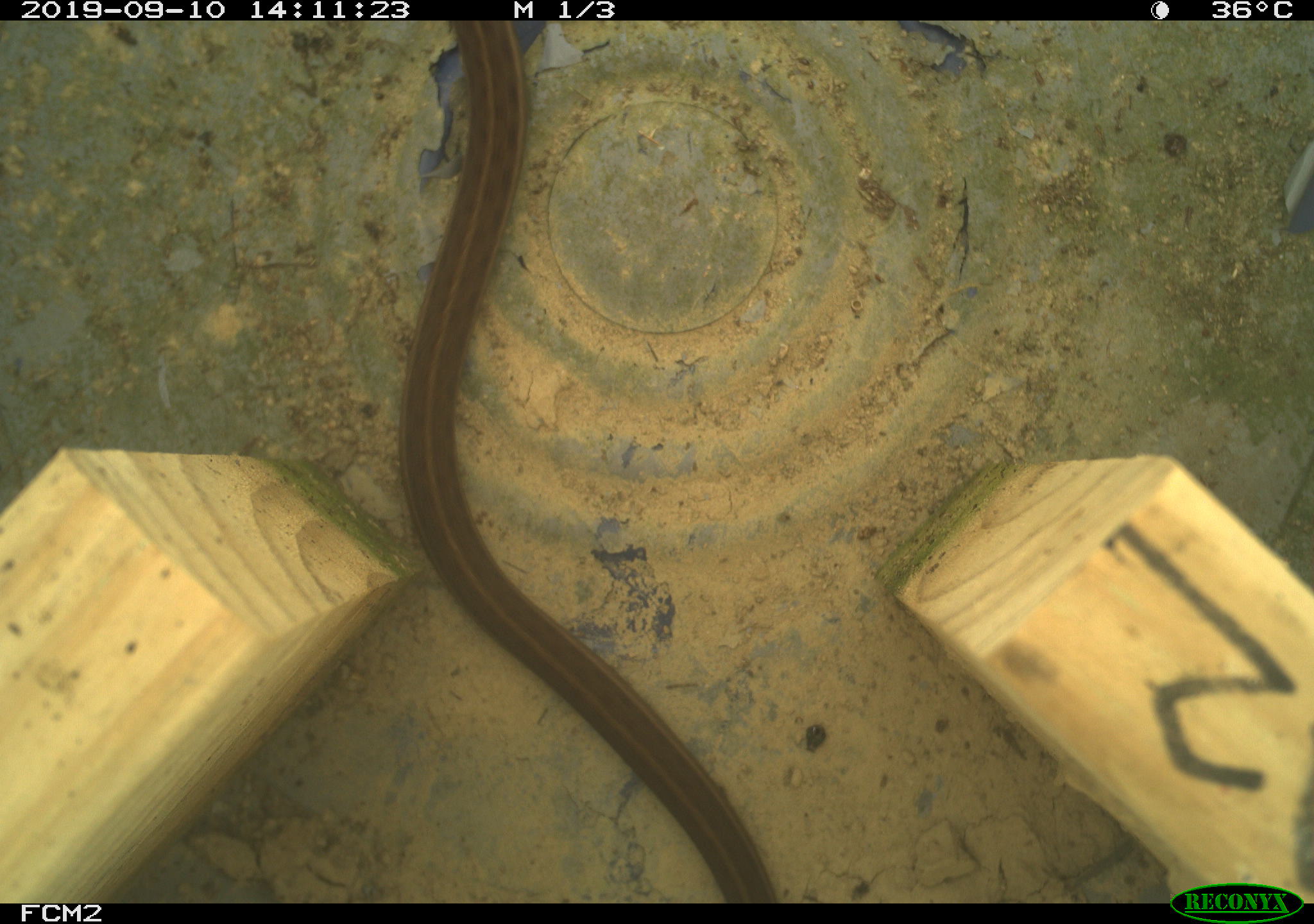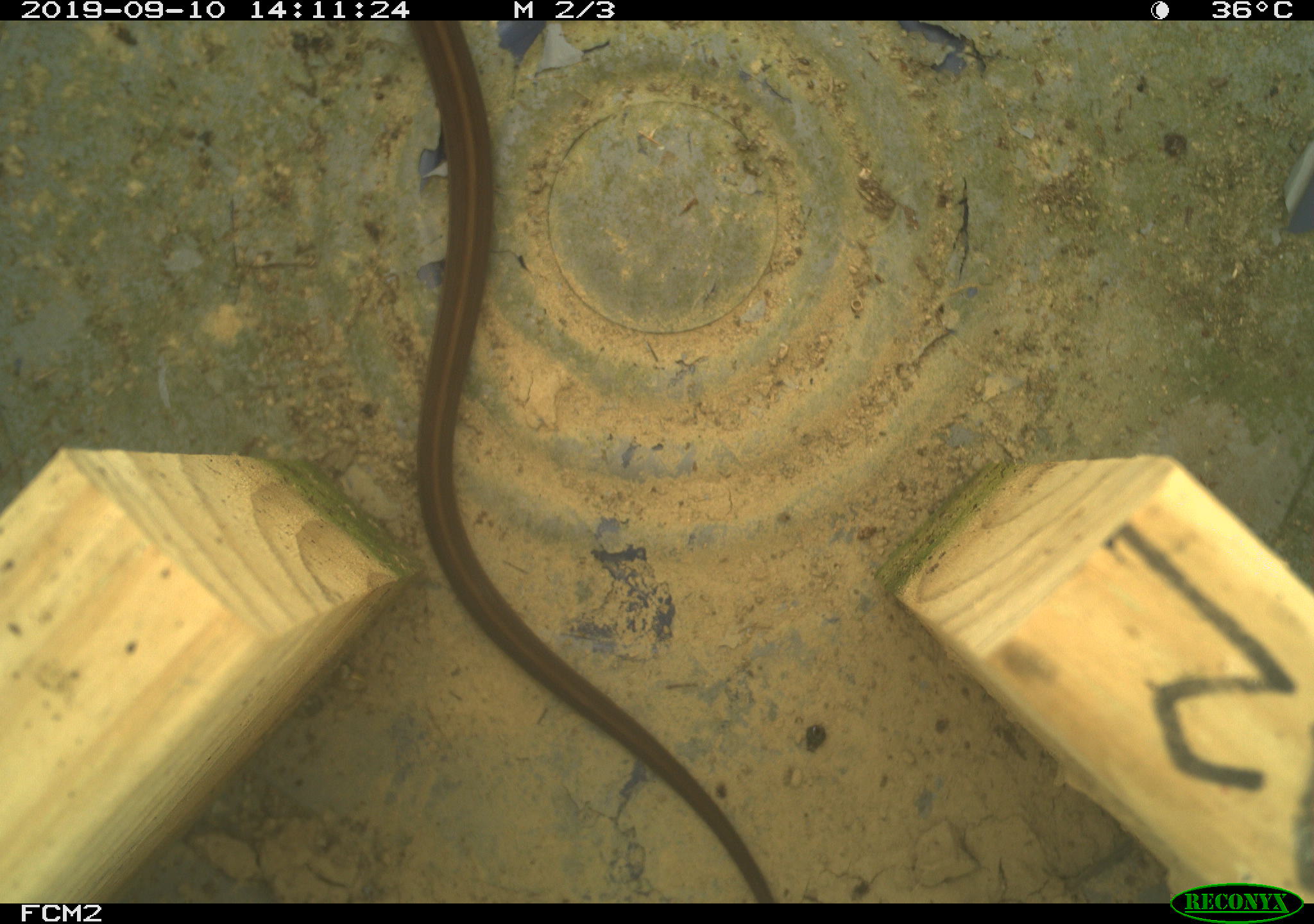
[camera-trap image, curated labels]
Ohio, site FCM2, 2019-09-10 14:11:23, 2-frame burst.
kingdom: Animalia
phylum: Chordata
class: Reptilia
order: Squamata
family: Colubridae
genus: Thamnophis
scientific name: Thamnophis sirtalis sirtalis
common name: eastern gartersnake